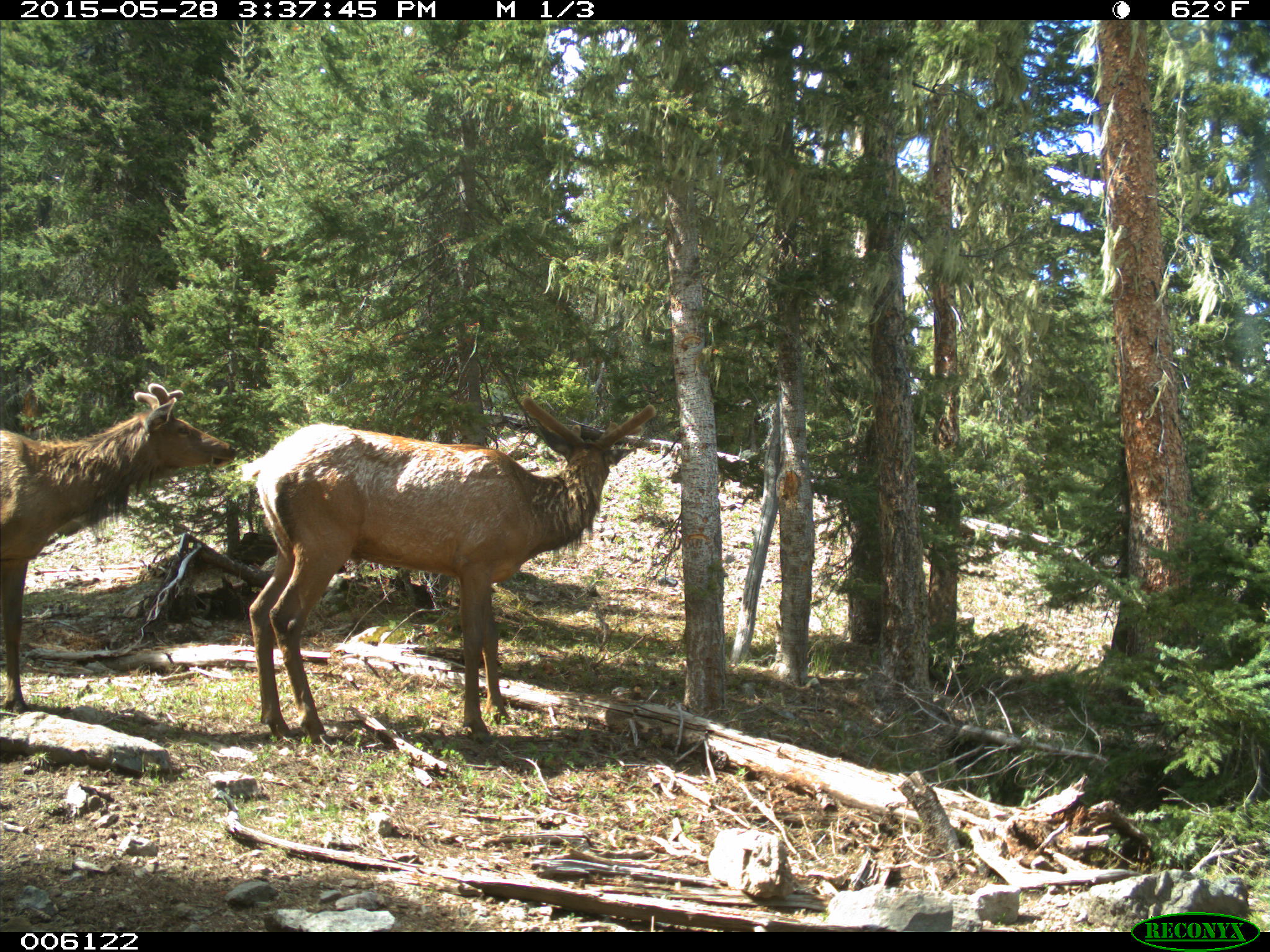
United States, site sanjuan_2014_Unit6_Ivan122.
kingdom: Animalia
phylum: Chordata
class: Mammalia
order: Artiodactyla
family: Cervidae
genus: Cervus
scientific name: Cervus elaphus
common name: red deer